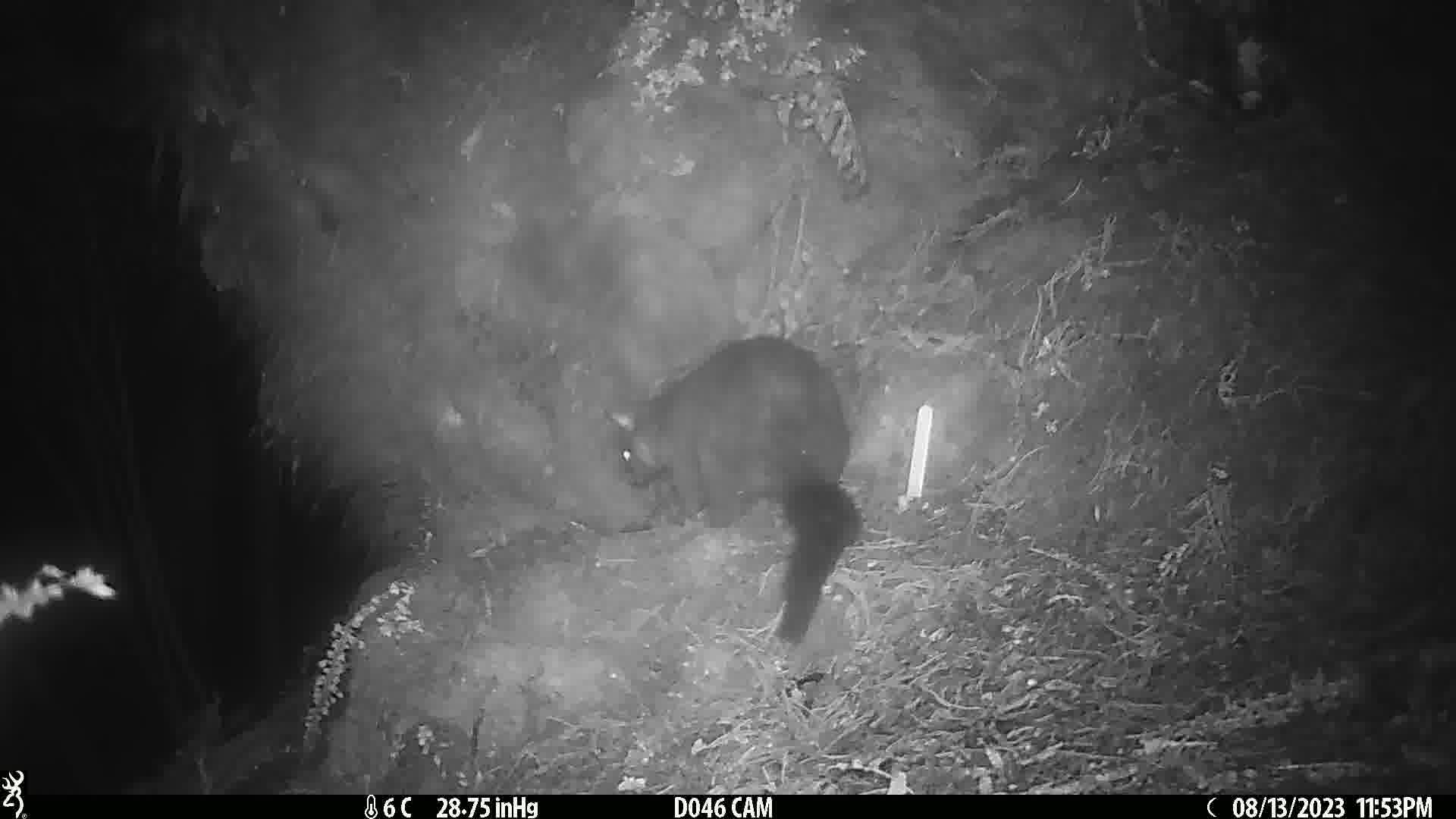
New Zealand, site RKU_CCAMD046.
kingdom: Animalia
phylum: Chordata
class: Mammalia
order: Diprotodontia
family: Phalangeridae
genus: Trichosurus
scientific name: Trichosurus vulpecula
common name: common brushtail possum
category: possum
Possum (common brushtail possum) (Trichosurus vulpecula).